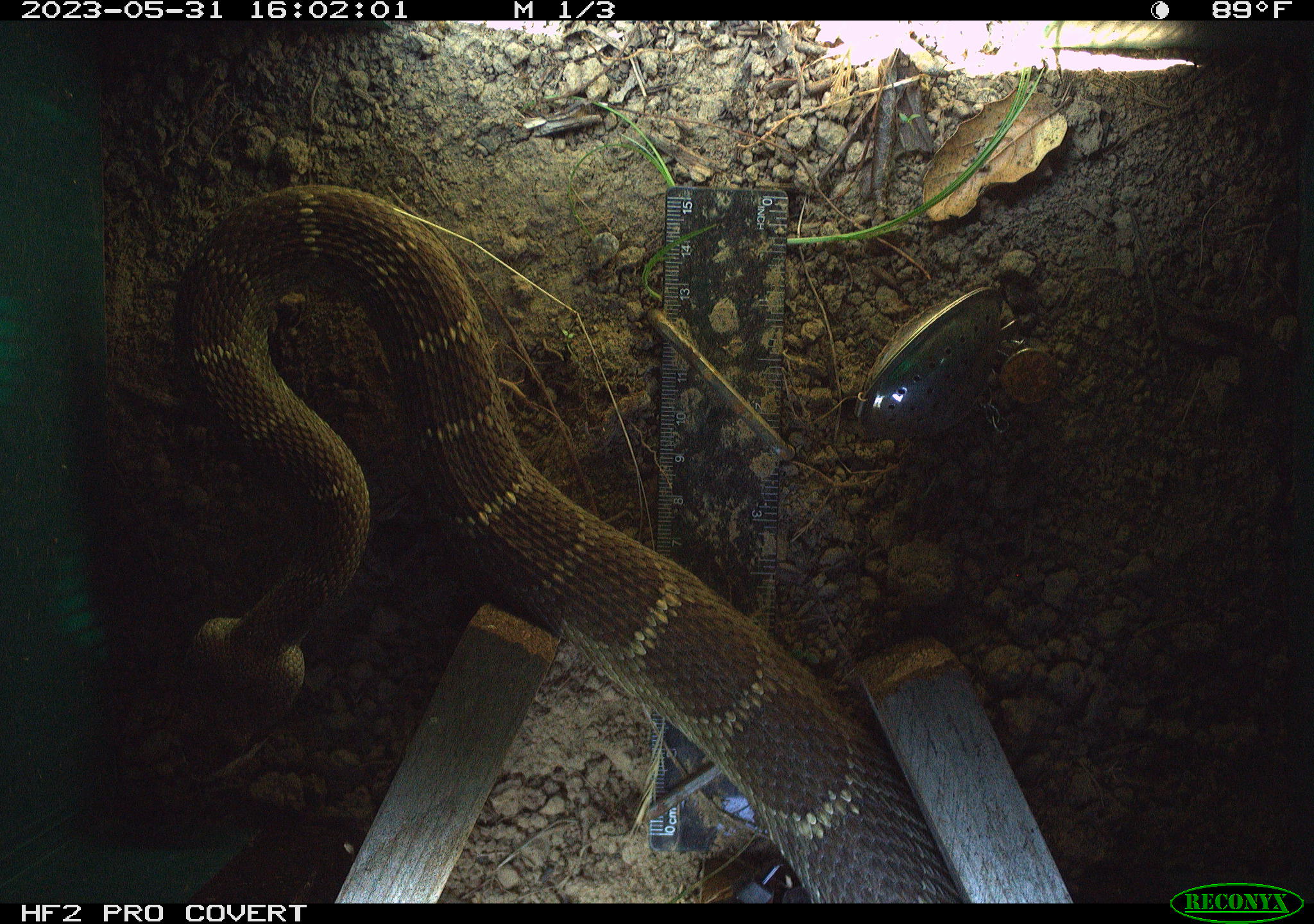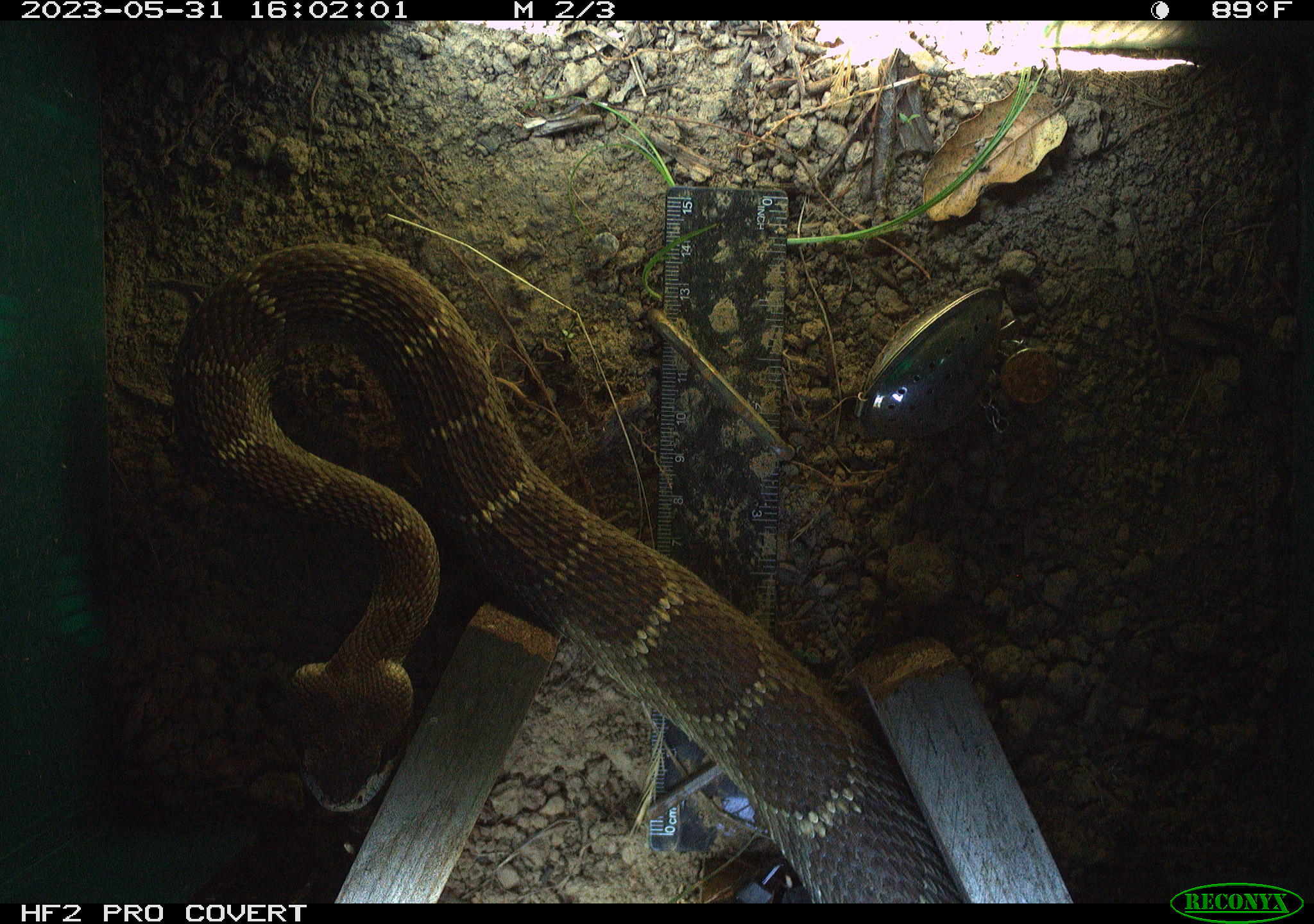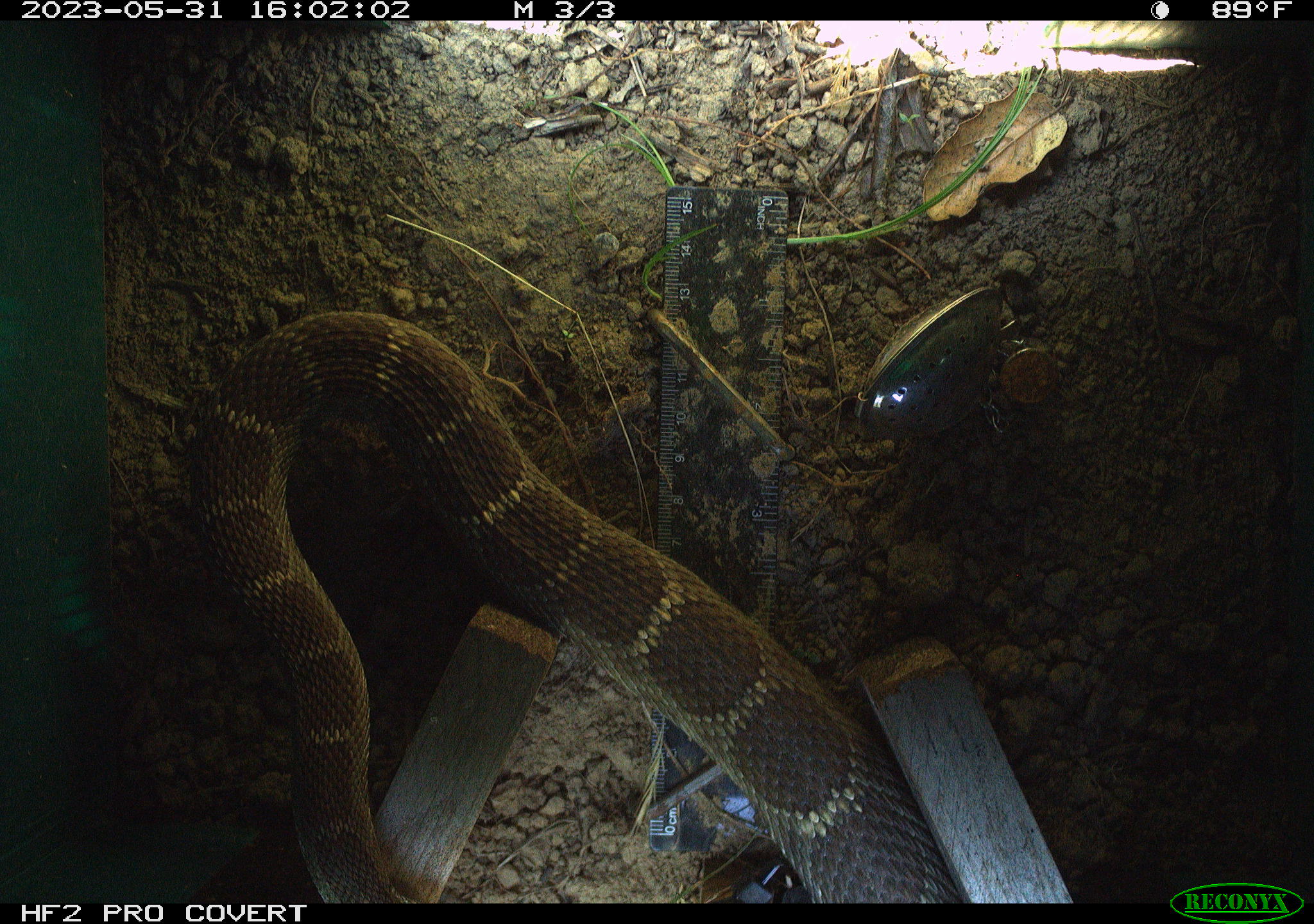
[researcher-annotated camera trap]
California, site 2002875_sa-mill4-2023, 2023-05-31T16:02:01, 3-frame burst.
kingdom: Animalia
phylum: Chordata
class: Reptilia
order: Squamata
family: Viperidae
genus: Crotalus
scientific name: Crotalus oreganus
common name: western rattlesnake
Western rattlesnake (Crotalus oreganus).